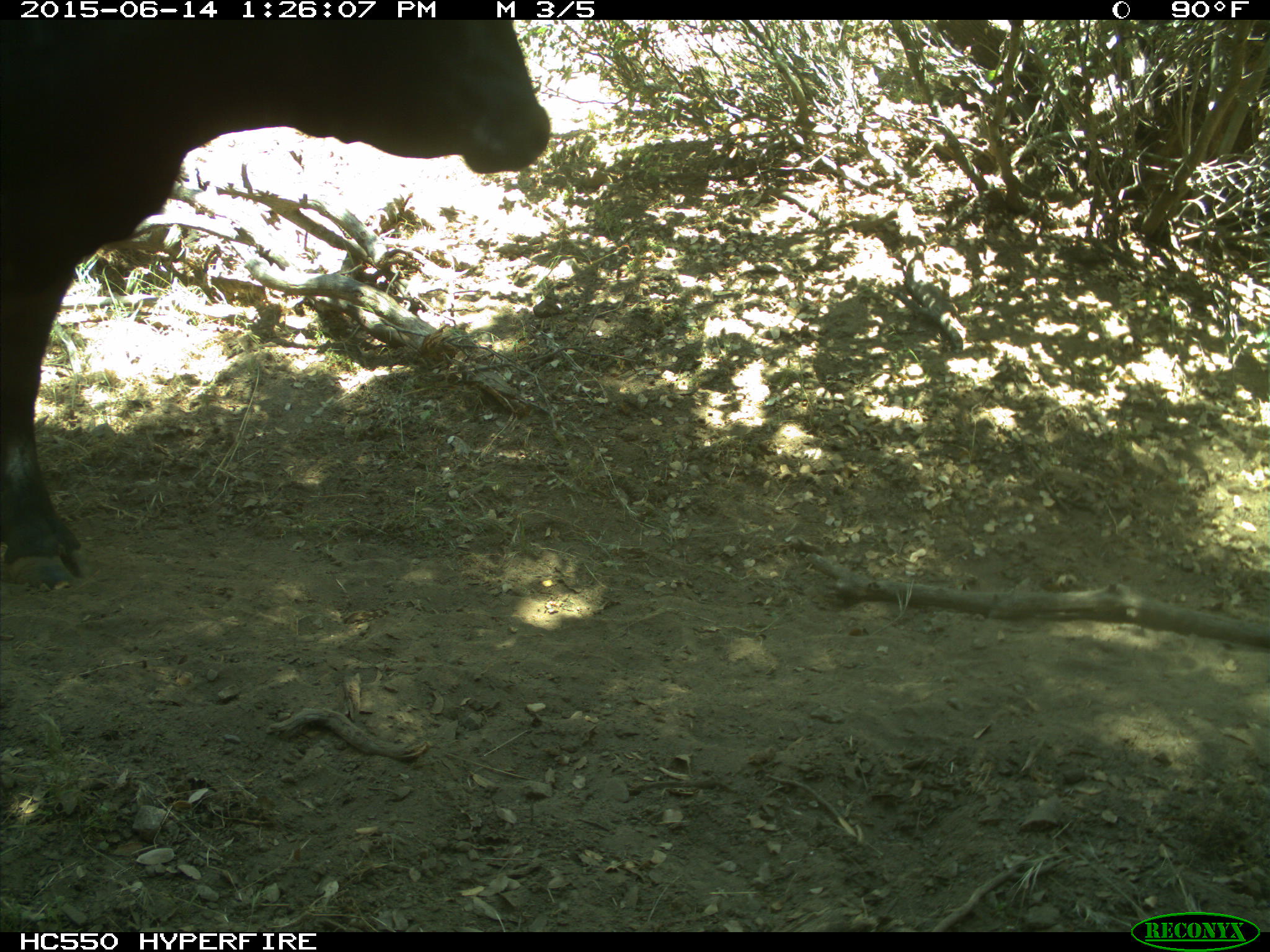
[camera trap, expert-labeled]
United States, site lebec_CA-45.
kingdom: Animalia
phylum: Chordata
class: Mammalia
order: Artiodactyla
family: Bovidae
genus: Bos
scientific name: Bos taurus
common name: domestic cow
Bos taurus (domestic cow).